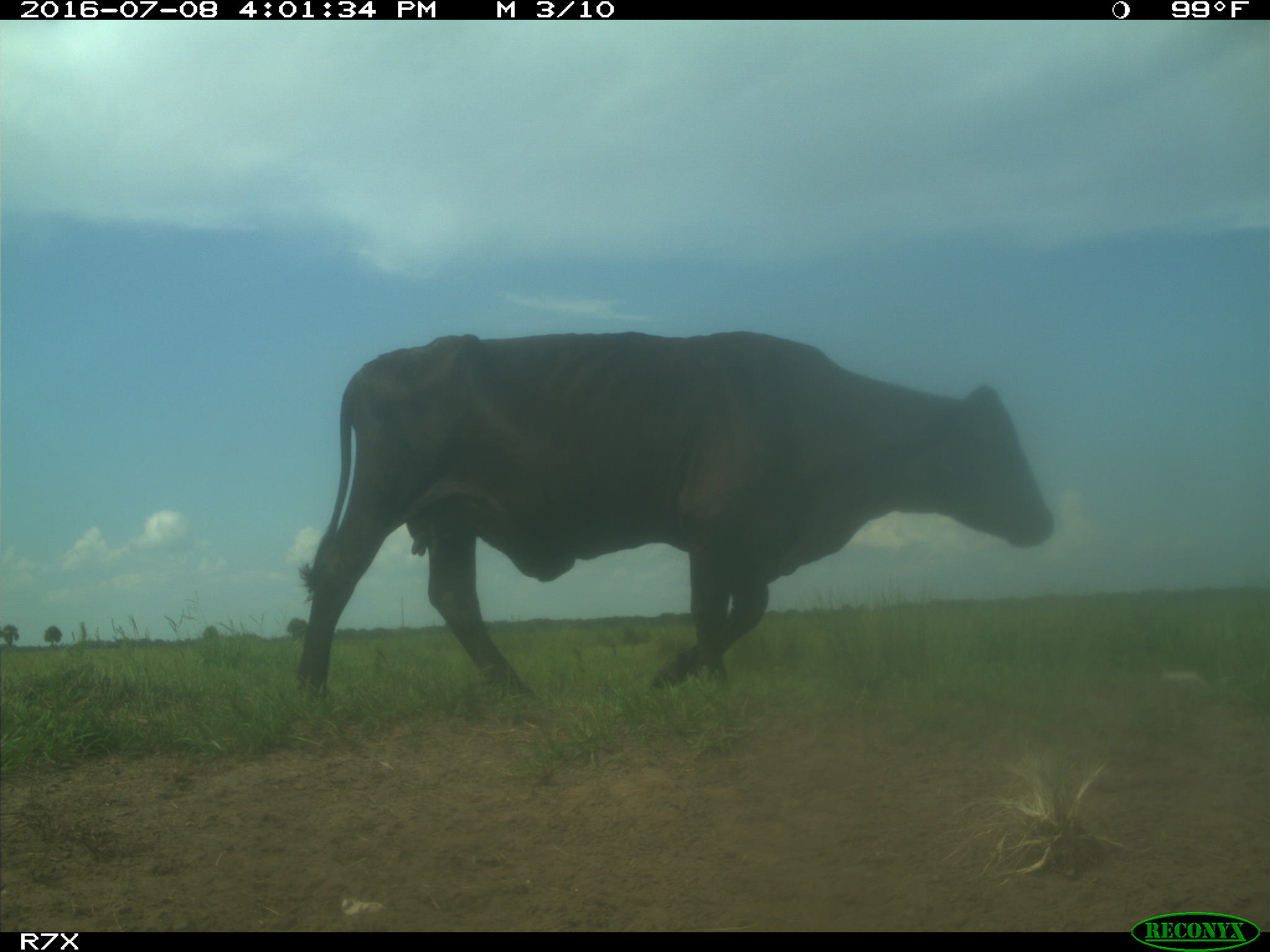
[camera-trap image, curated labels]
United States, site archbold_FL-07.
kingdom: Animalia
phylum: Chordata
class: Mammalia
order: Artiodactyla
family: Bovidae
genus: Bos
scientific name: Bos taurus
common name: domestic cow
Bos taurus (domestic cow).